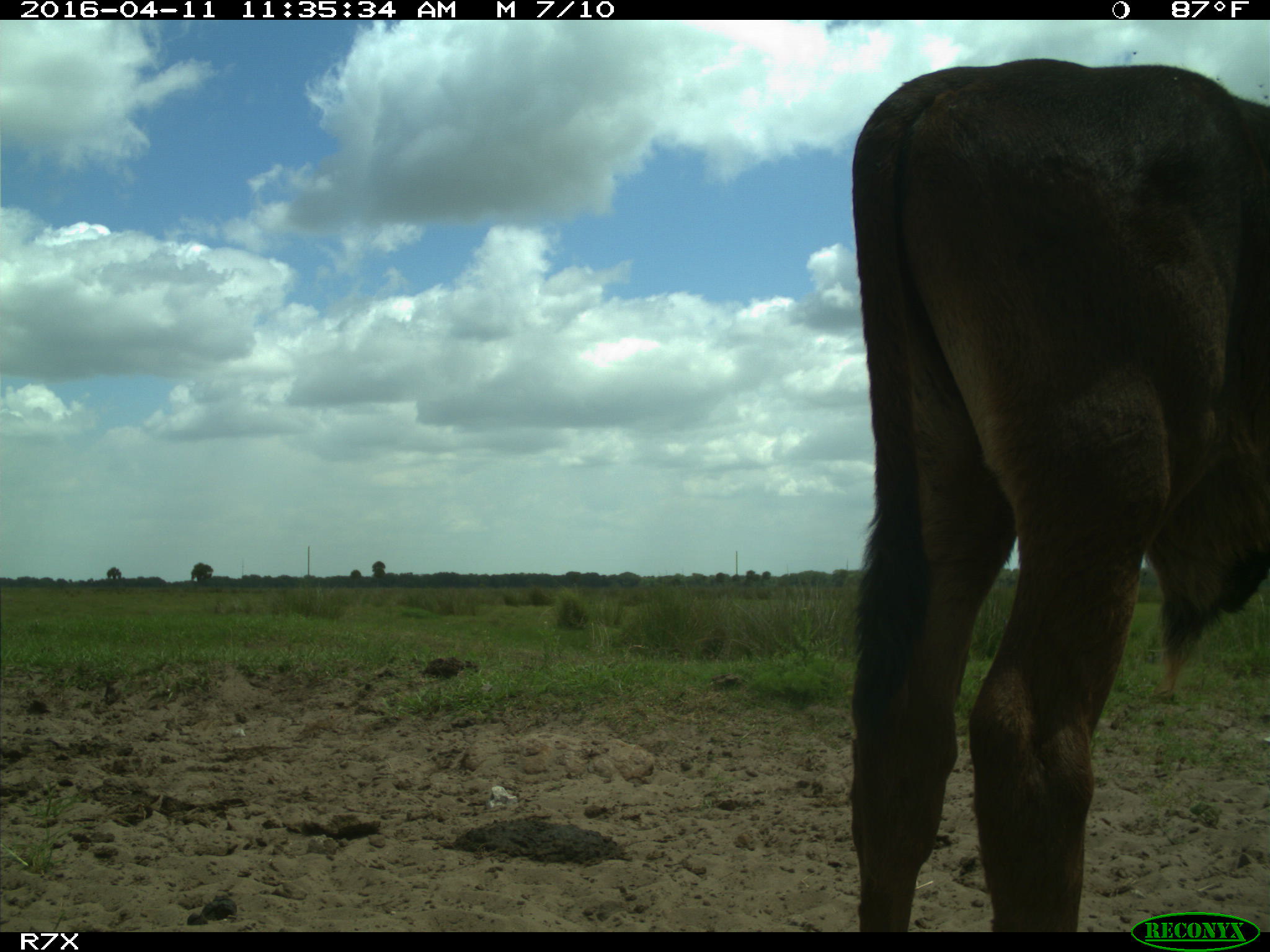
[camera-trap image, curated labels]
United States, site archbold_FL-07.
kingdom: Animalia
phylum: Chordata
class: Mammalia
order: Artiodactyla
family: Bovidae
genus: Bos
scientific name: Bos taurus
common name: domestic cow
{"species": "Bos taurus (domestic cow)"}